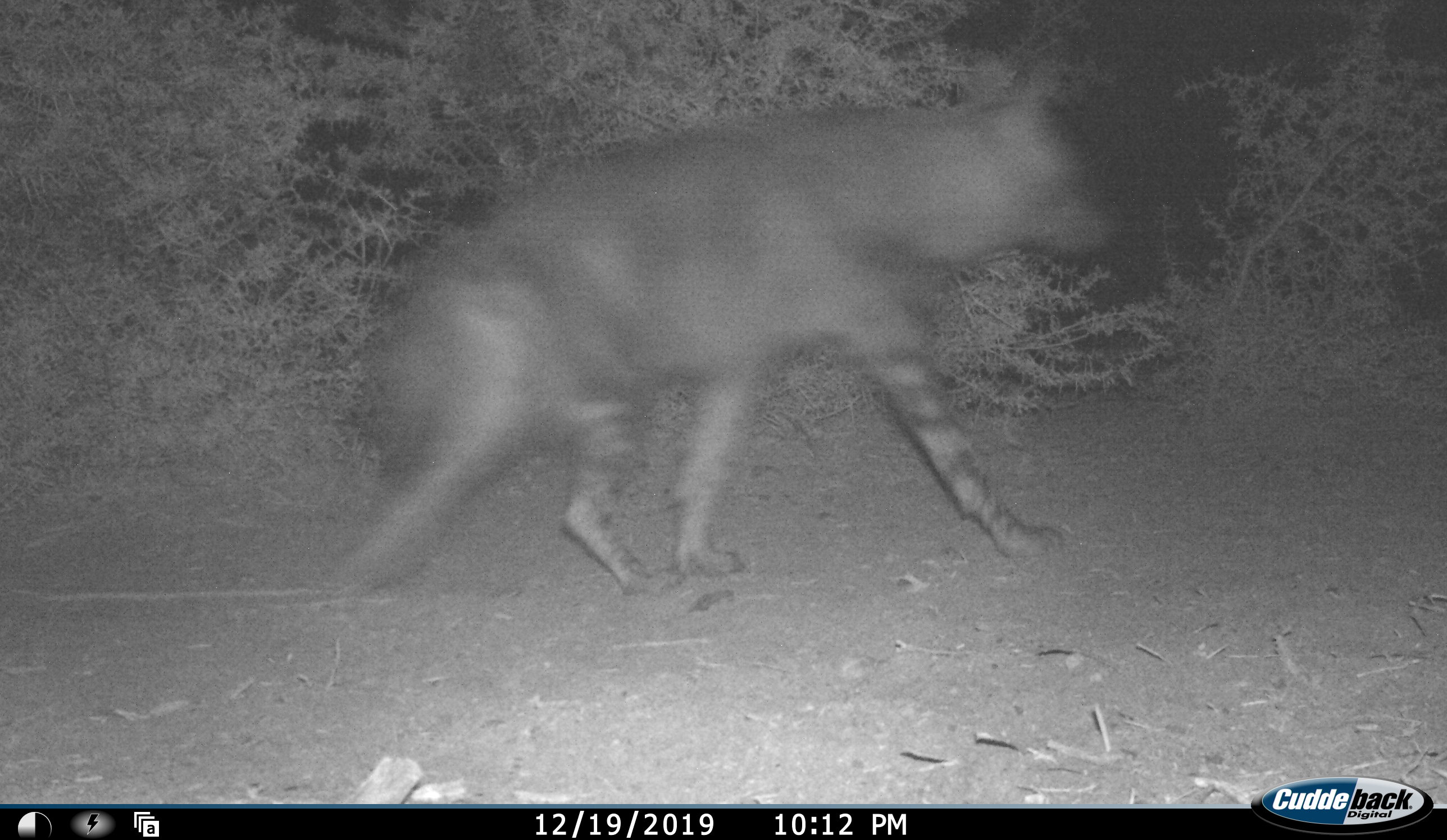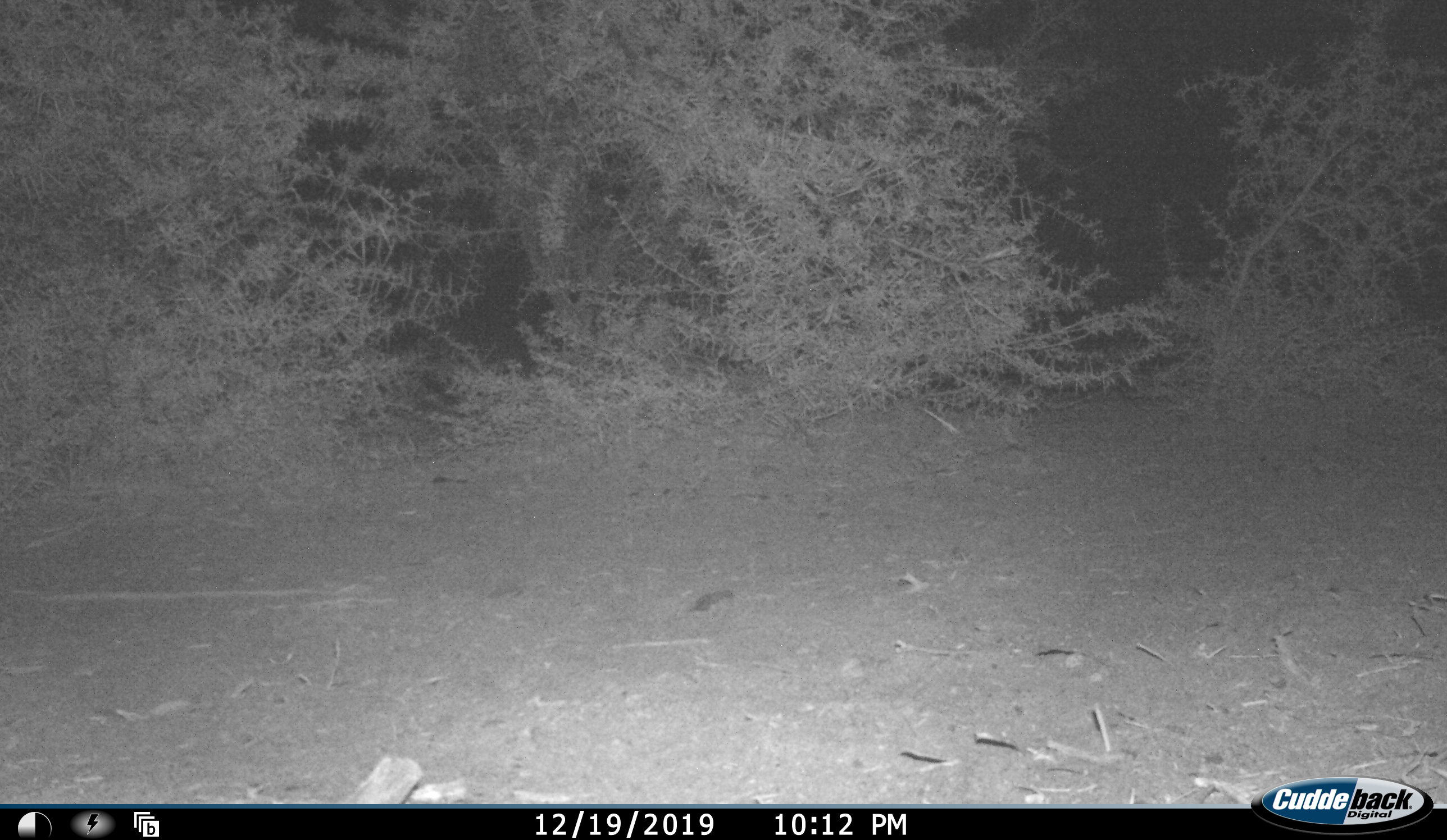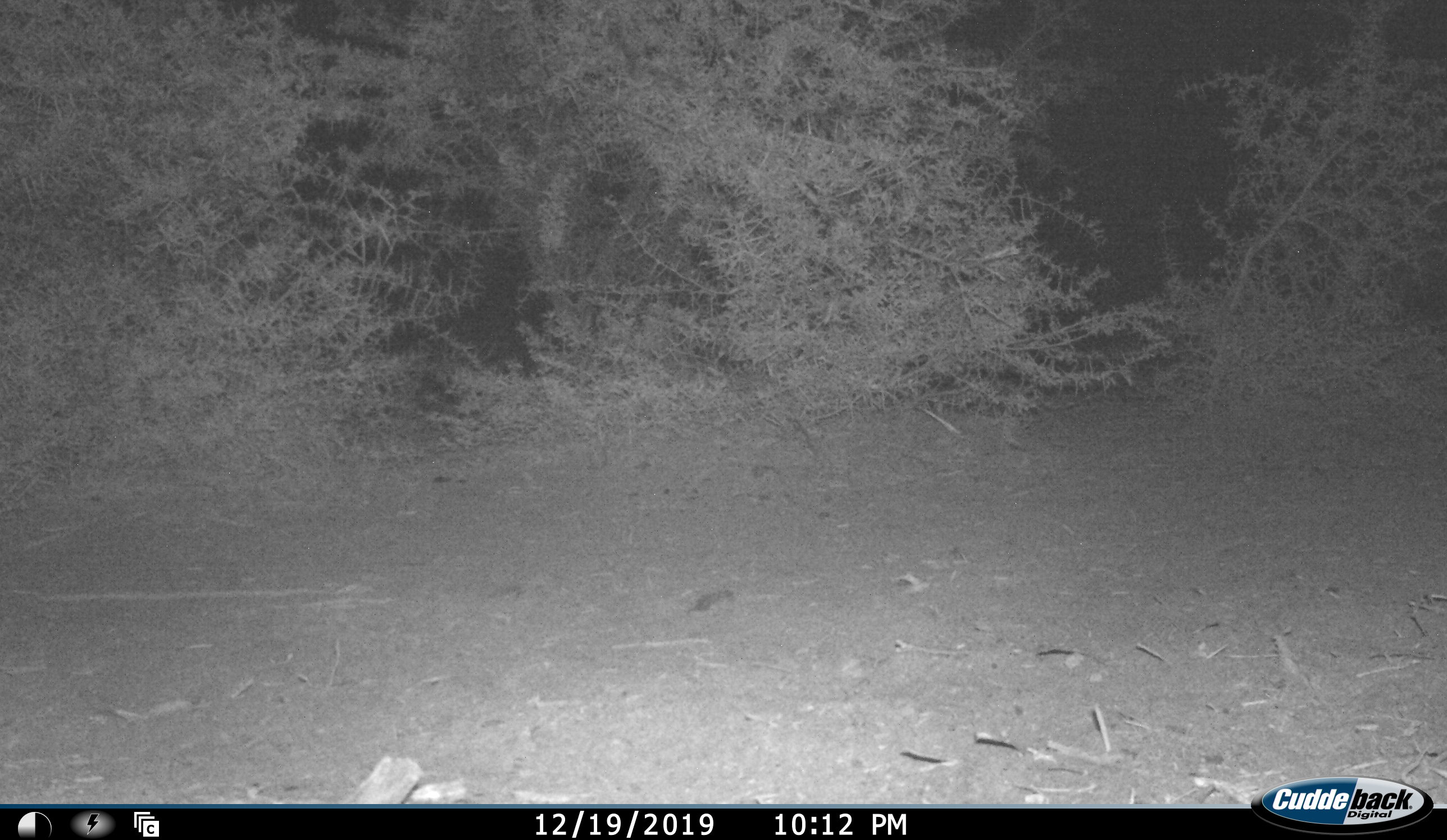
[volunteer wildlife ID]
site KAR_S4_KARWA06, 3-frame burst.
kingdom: Animalia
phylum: Chordata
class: Mammalia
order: Carnivora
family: Hyaenidae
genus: Parahyaena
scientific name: Parahyaena brunnea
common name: brown hyena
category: hyenabrown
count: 1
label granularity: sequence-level